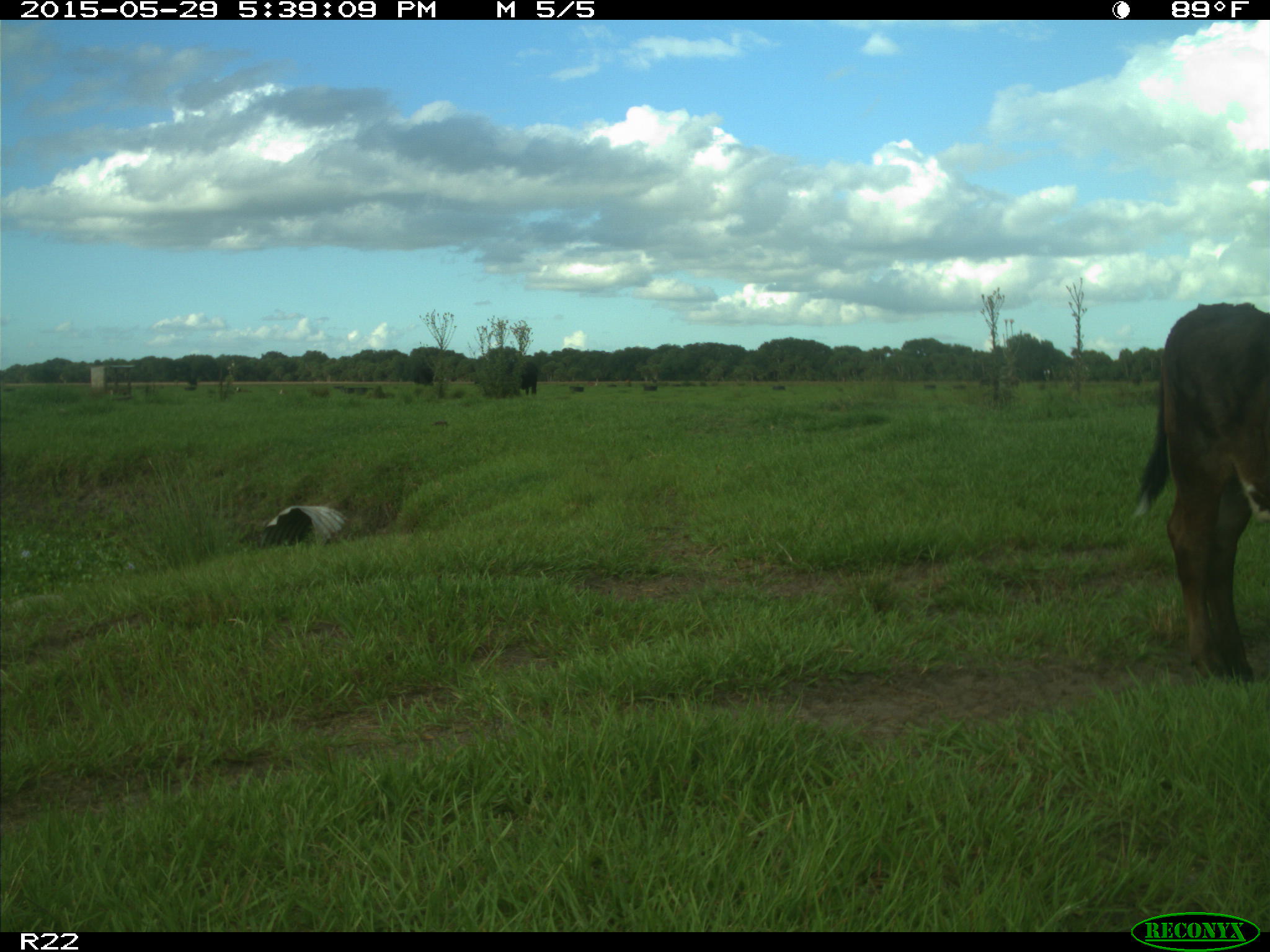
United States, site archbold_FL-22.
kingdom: Animalia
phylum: Chordata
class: Mammalia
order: Artiodactyla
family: Bovidae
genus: Bos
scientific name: Bos taurus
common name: domestic cow